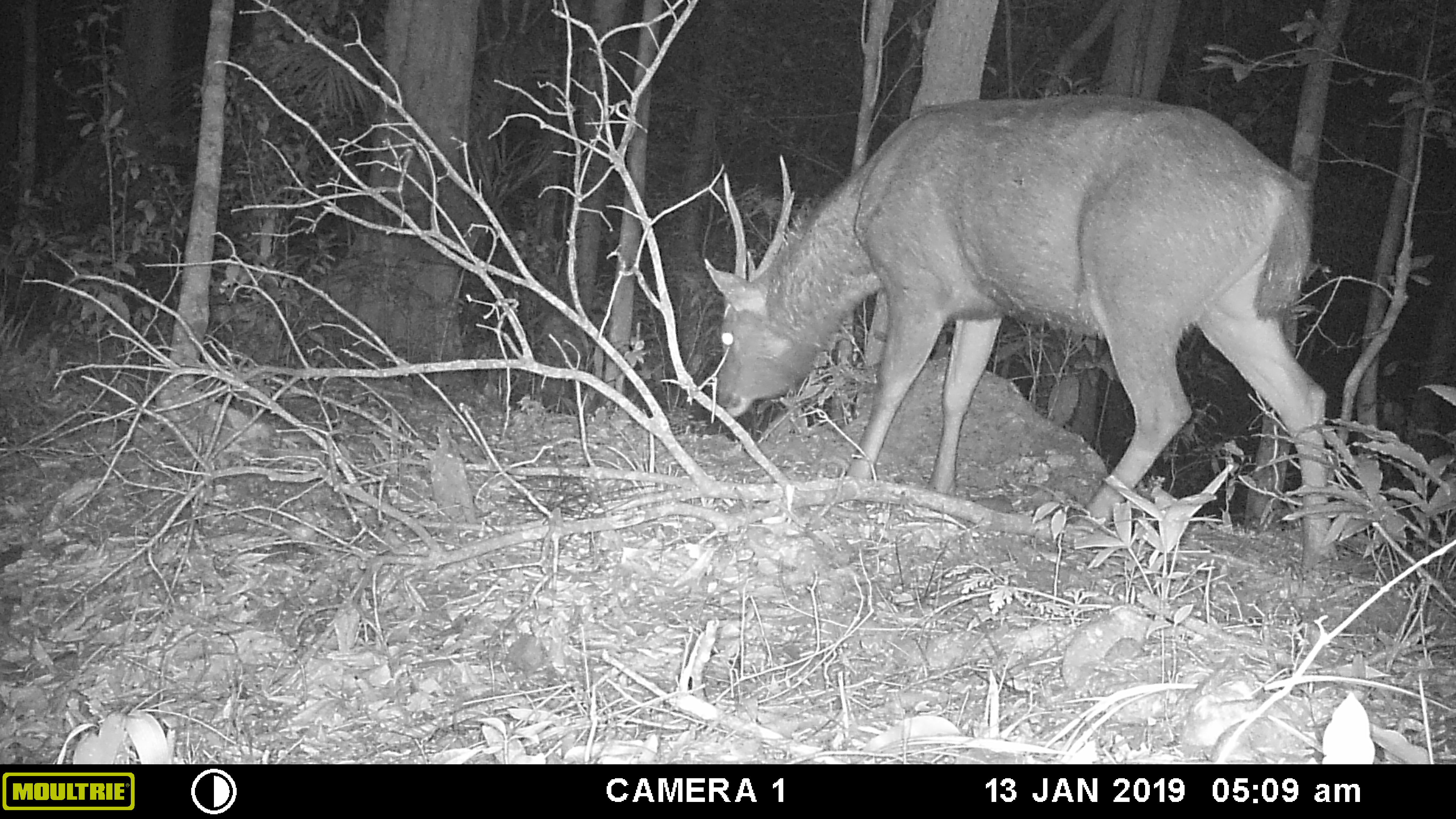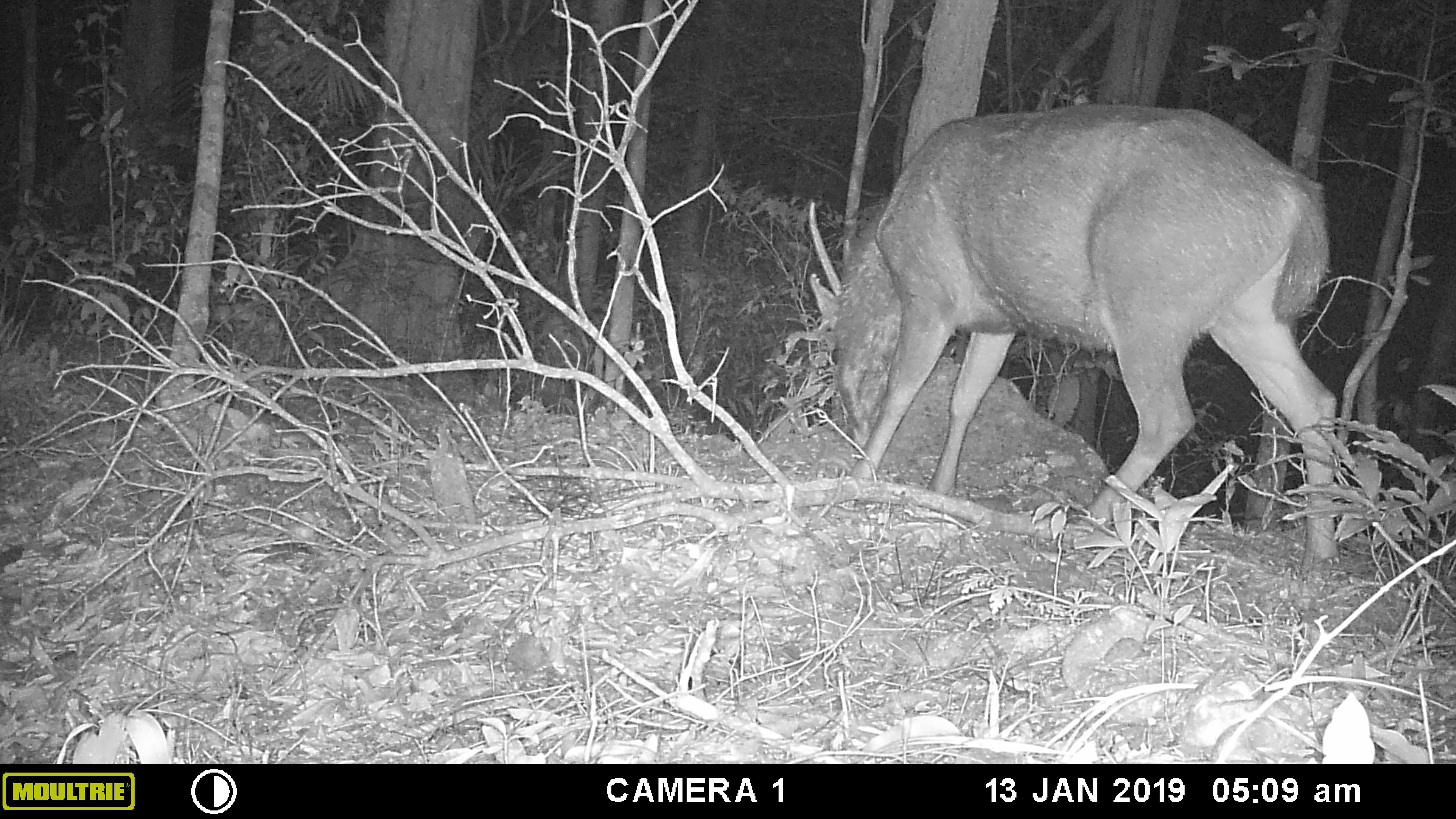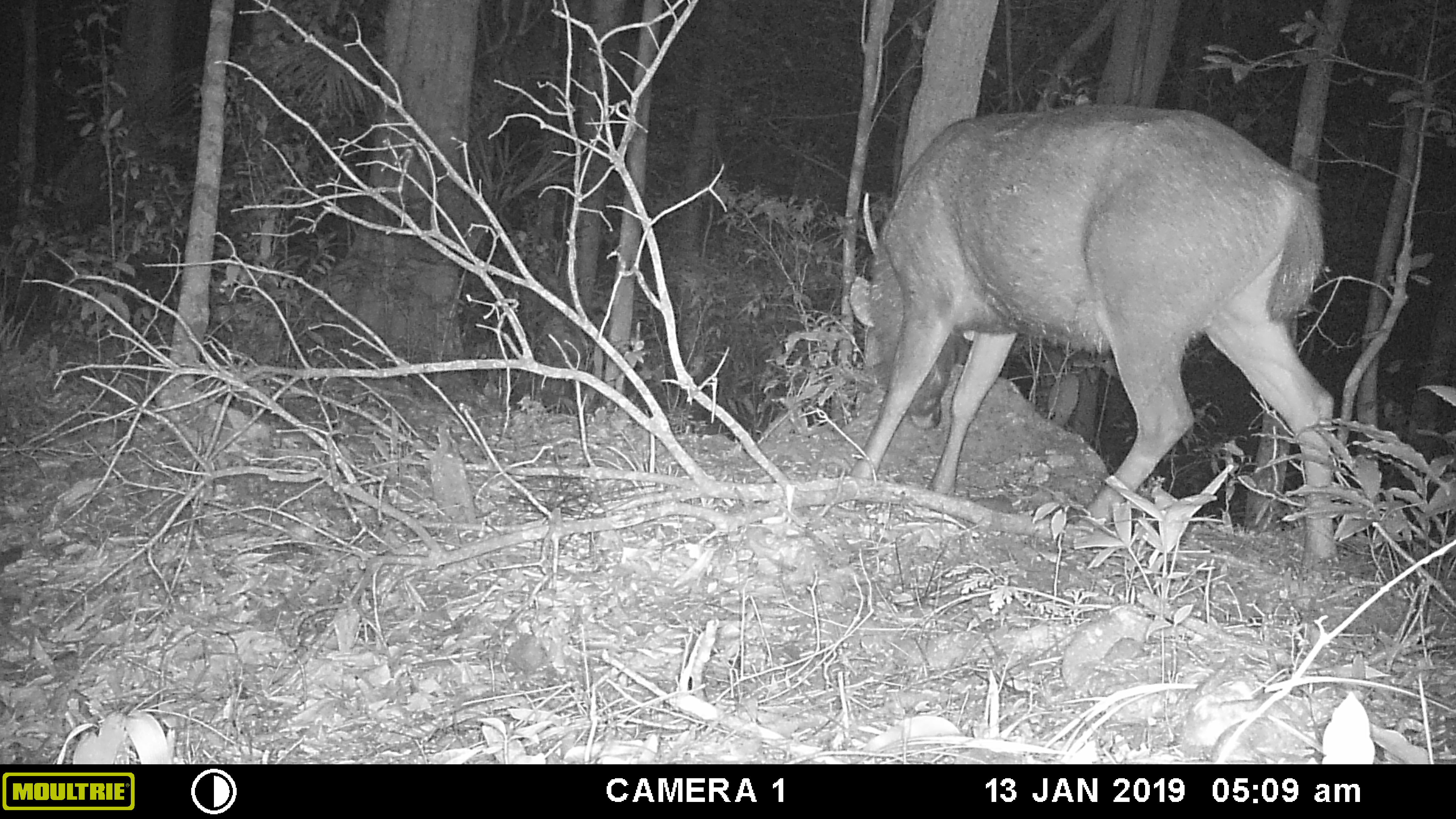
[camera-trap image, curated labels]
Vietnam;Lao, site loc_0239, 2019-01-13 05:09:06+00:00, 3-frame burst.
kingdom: Animalia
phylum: Chordata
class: Mammalia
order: Artiodactyla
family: Cervidae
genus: Rusa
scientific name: Rusa unicolor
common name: sambar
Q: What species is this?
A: Sambar (Rusa unicolor).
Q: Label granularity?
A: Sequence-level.